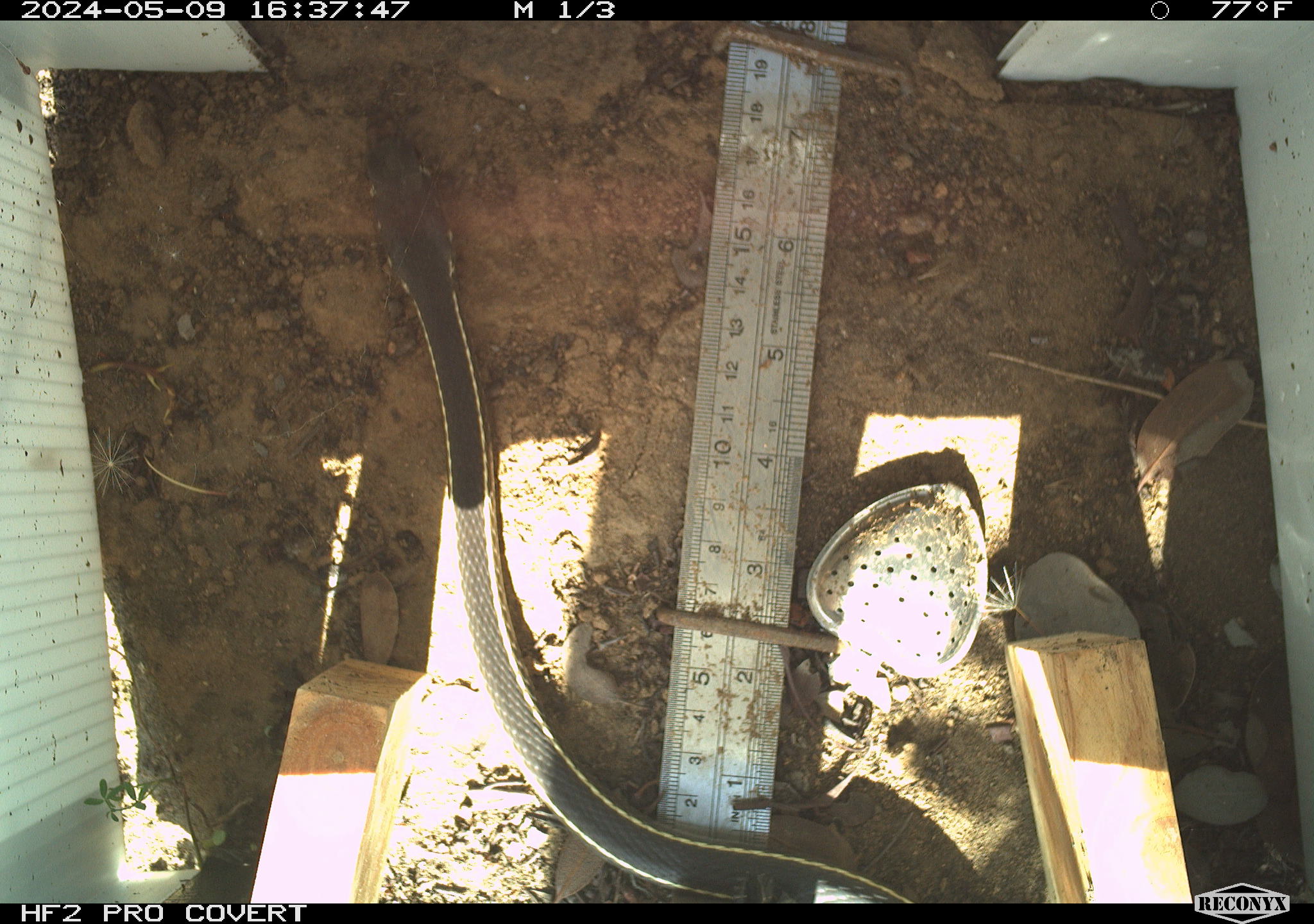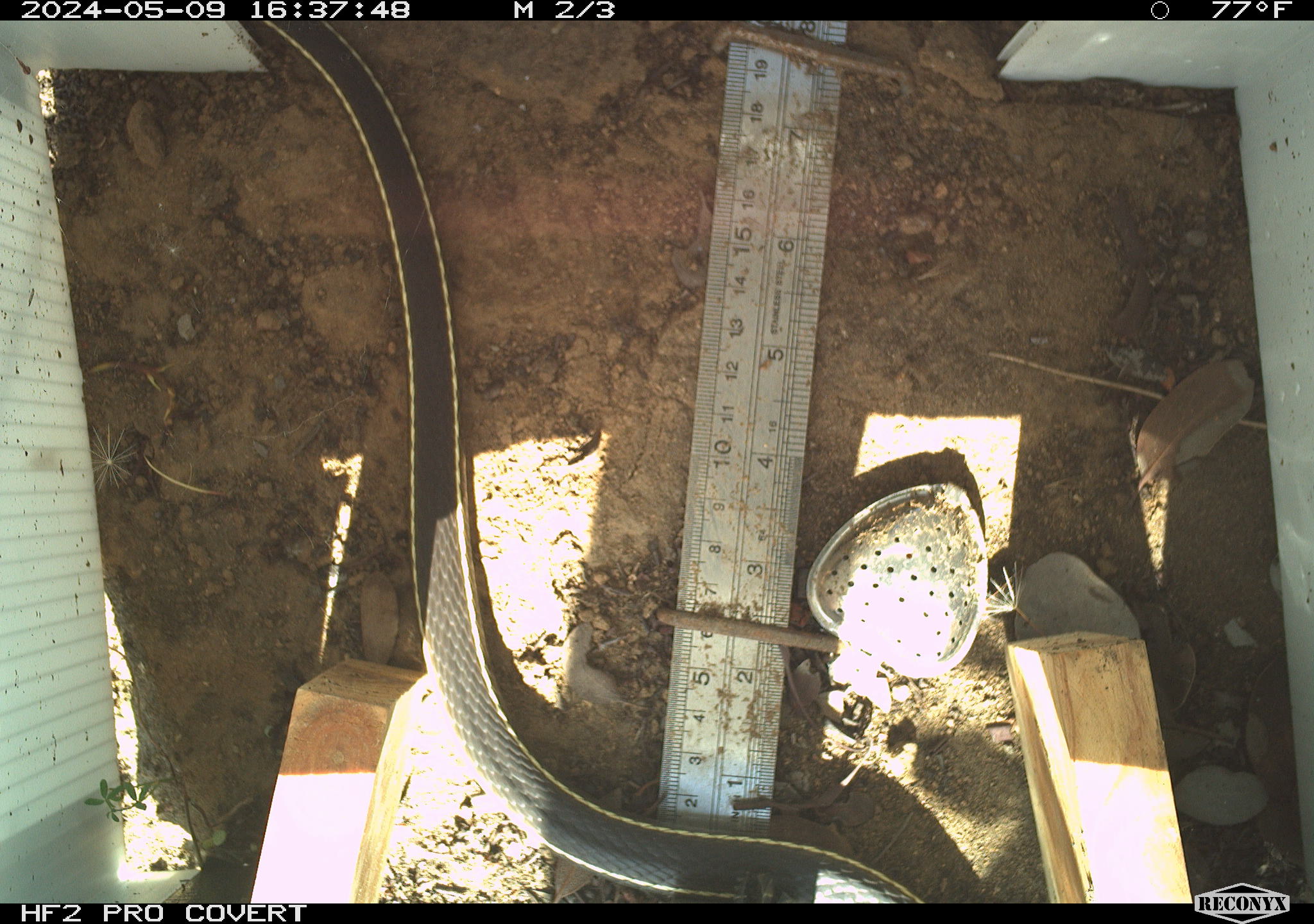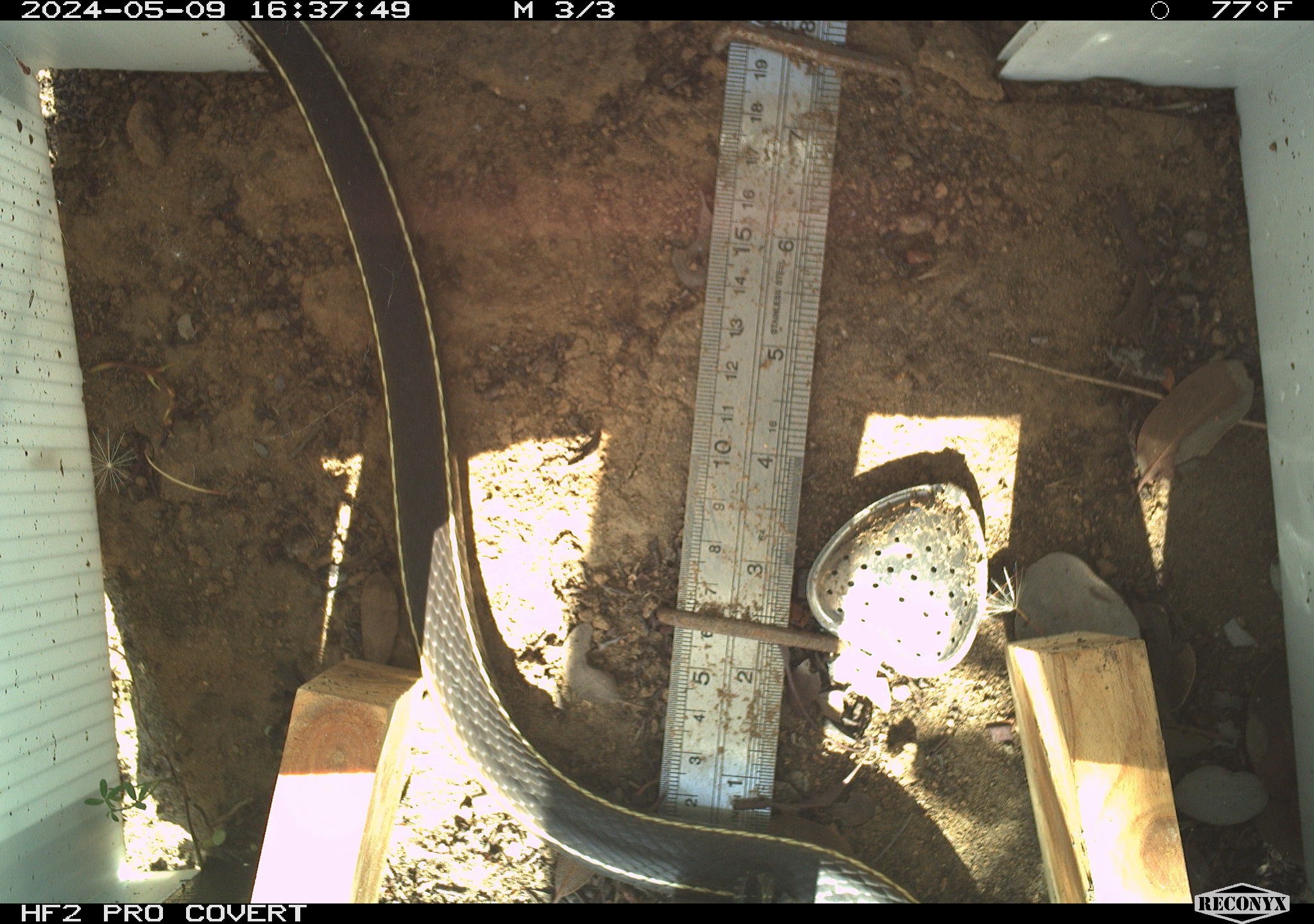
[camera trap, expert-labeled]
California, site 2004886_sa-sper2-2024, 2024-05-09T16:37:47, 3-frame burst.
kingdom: Animalia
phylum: Chordata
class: Reptilia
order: Squamata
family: Colubridae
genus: Masticophis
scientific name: Masticophis lateralis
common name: striped racer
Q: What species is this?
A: Striped racer (Masticophis lateralis).